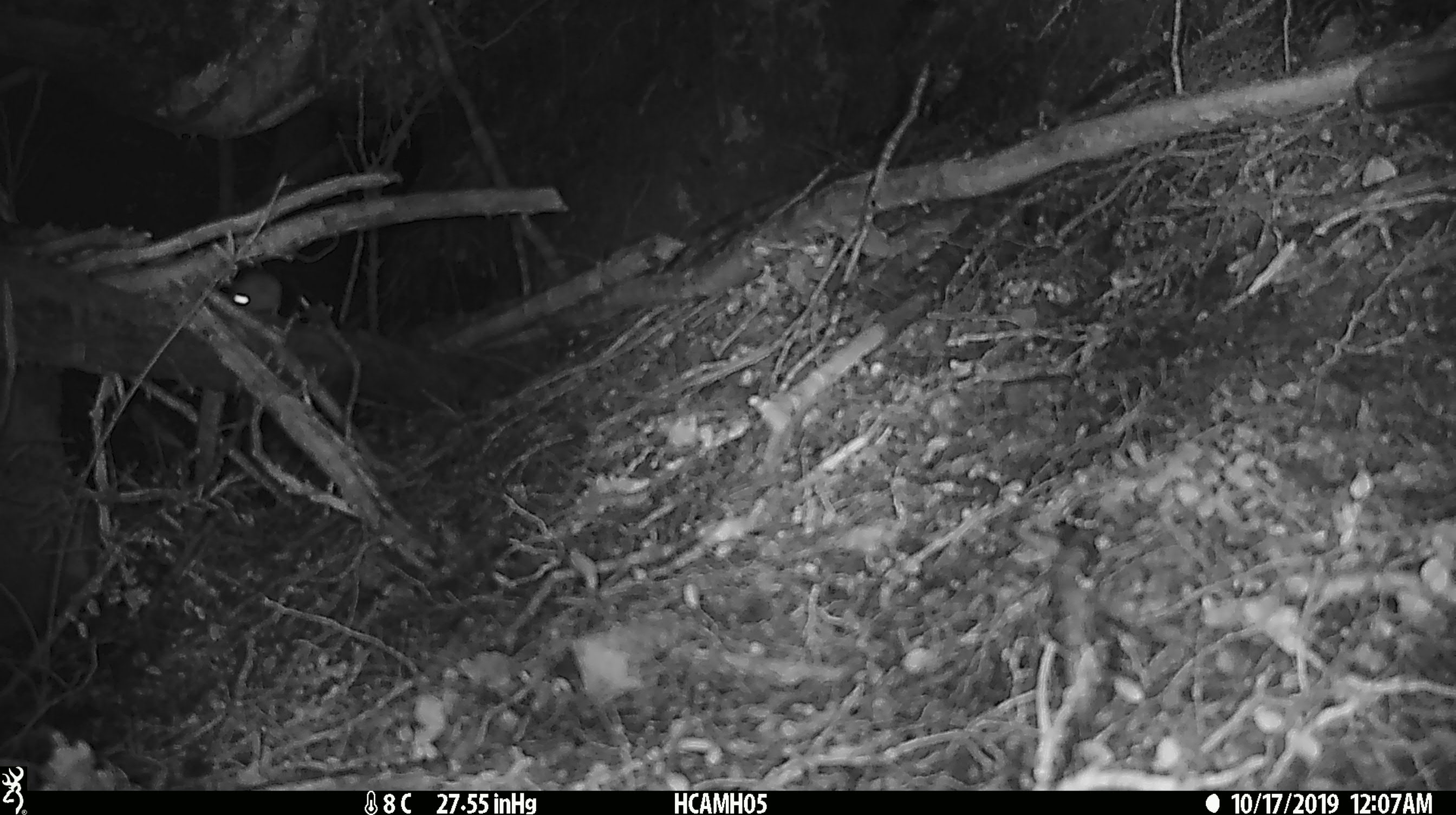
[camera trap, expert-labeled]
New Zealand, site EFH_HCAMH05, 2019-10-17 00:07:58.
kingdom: Animalia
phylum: Chordata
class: Mammalia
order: Rodentia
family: Muridae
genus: Mus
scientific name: Mus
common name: mouse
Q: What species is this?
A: Mouse (Mus).